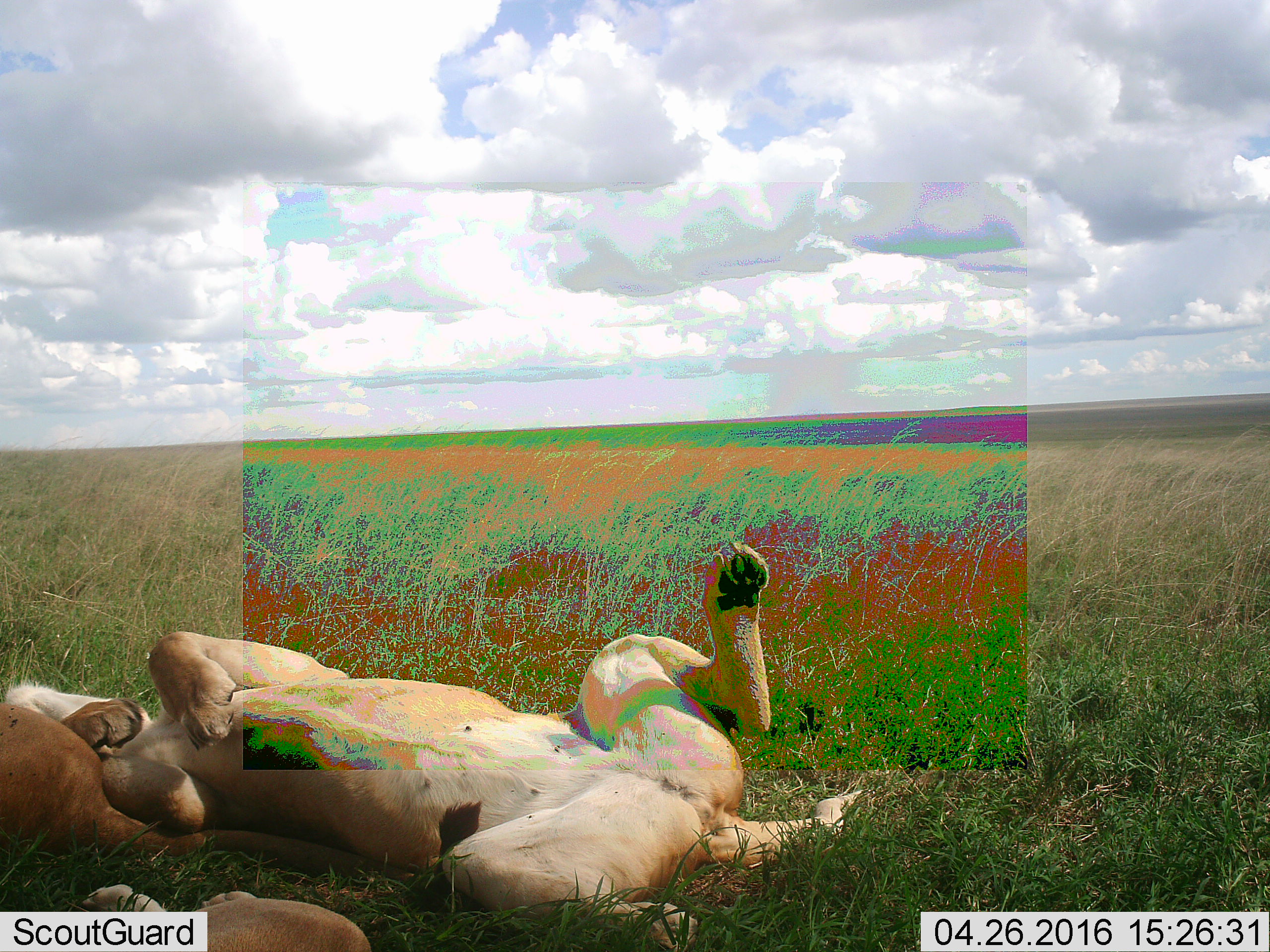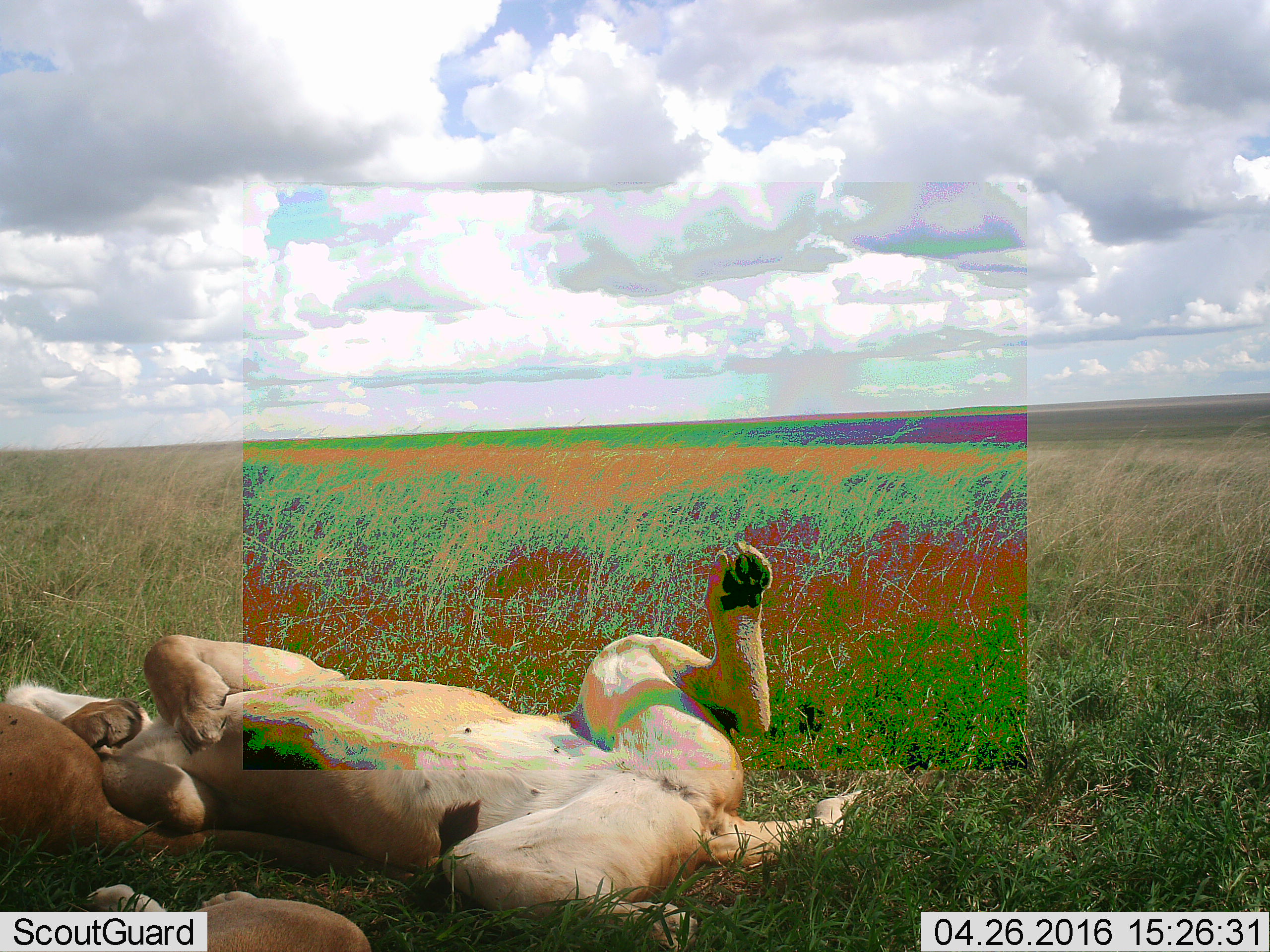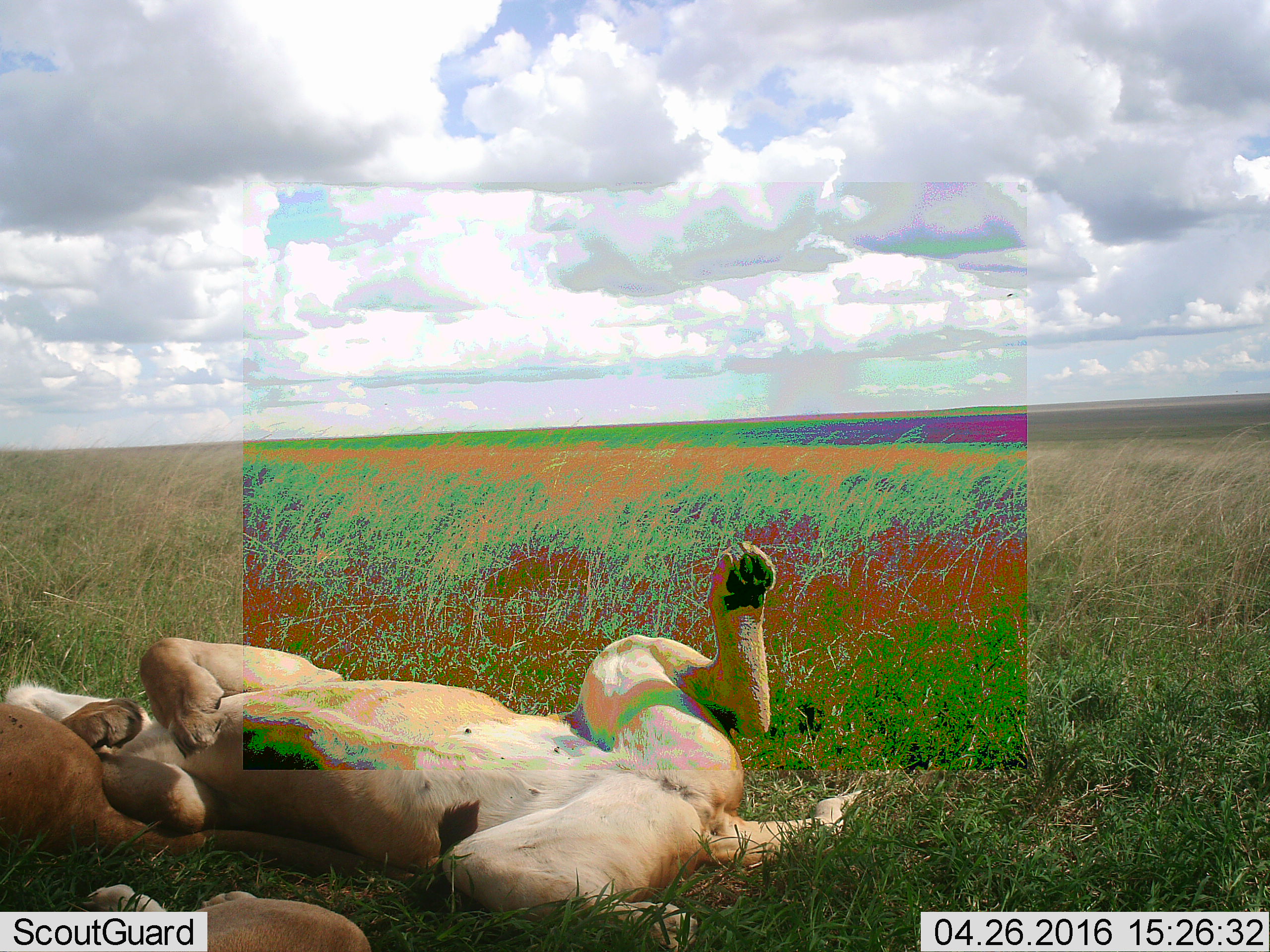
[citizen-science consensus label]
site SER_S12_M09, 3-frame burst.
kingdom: Animalia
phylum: Chordata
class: Mammalia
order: Carnivora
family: Felidae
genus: Panthera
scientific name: Panthera leo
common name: lion female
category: lionfemale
Lionfemale (lion female) (Panthera leo), count 3. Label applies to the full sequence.